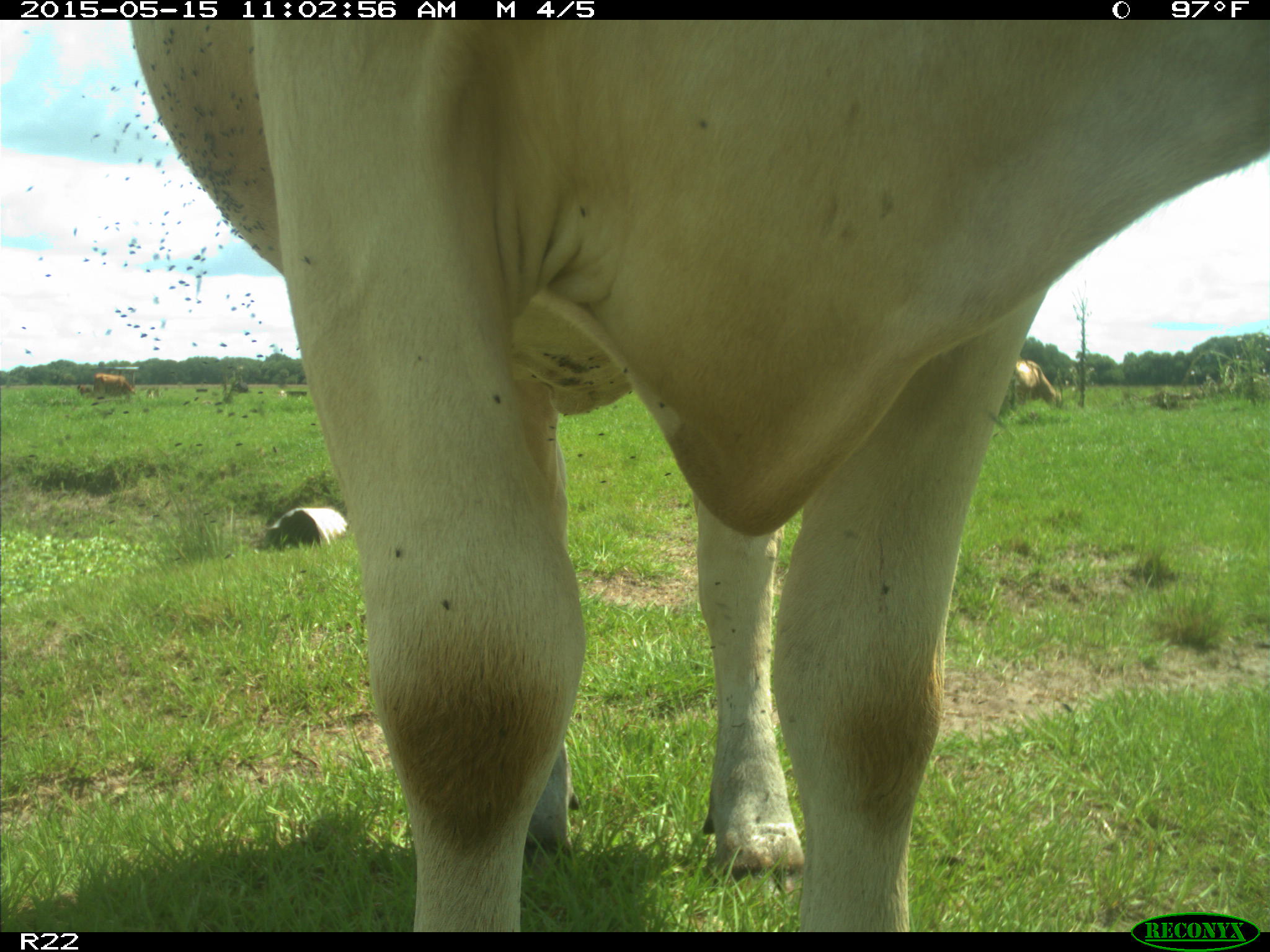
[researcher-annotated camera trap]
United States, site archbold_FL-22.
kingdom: Animalia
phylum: Chordata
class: Mammalia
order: Artiodactyla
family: Bovidae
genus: Bos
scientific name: Bos taurus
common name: domestic cow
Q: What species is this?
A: Bos taurus (domestic cow).